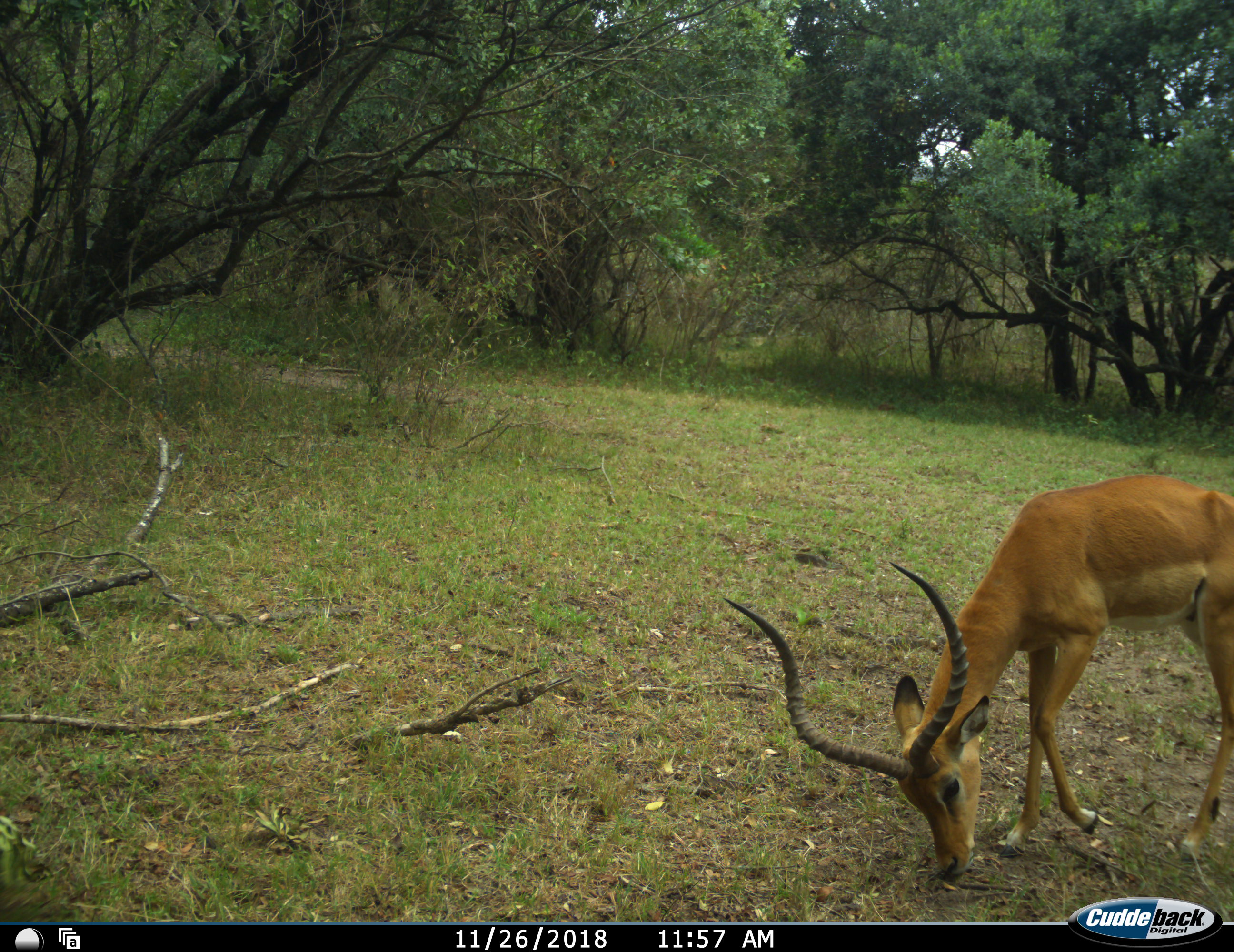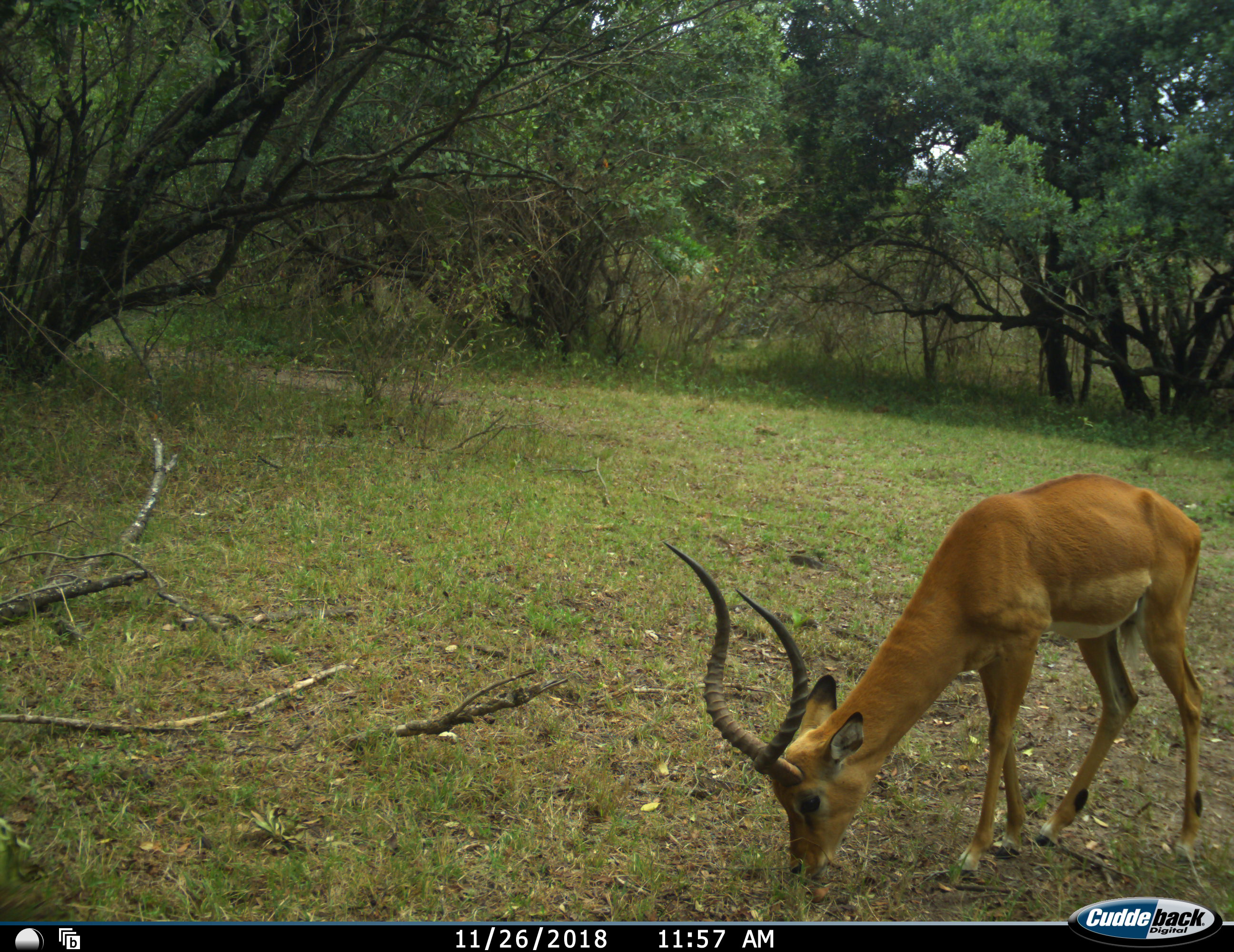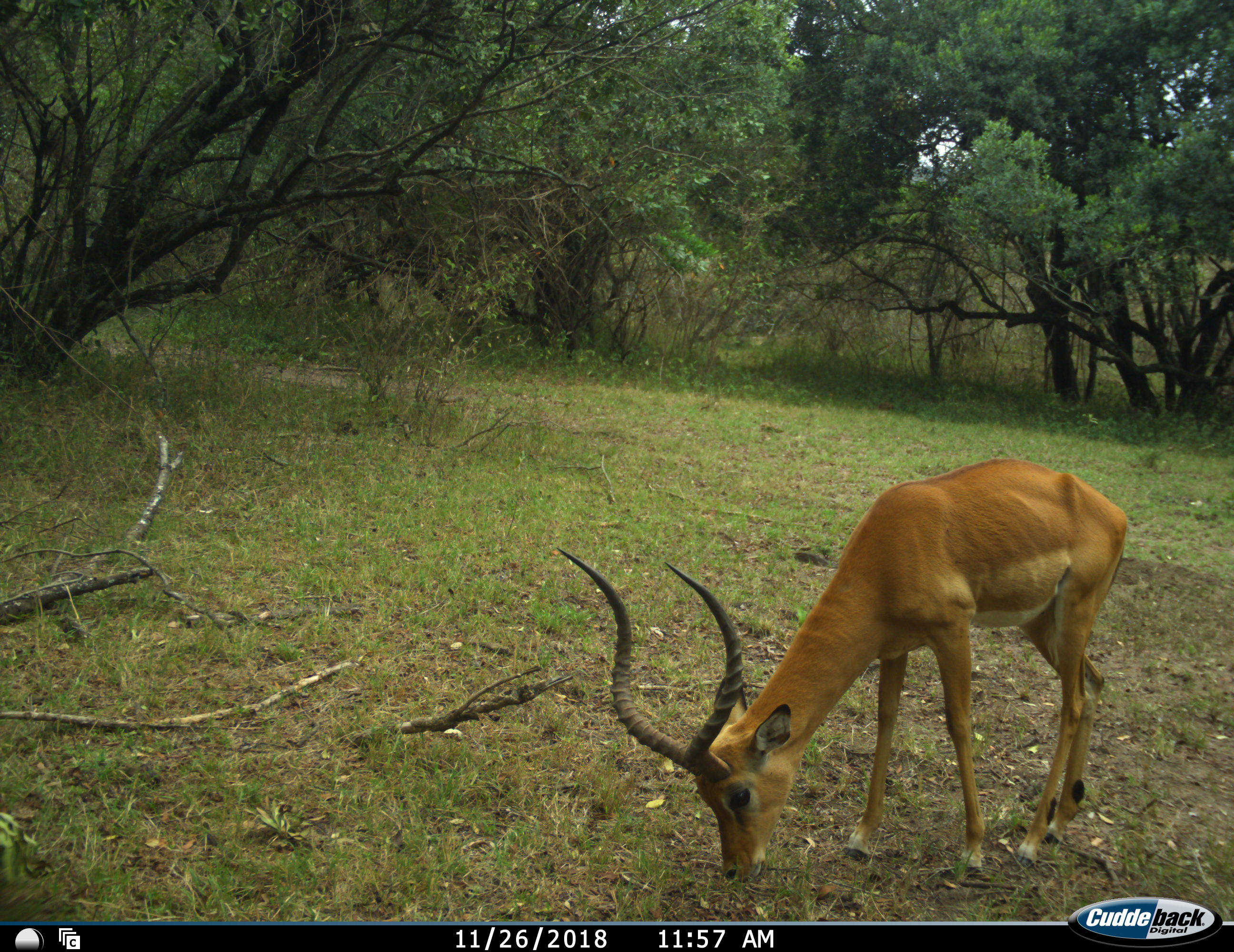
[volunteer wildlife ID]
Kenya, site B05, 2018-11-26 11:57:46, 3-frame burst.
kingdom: Animalia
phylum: Chordata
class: Mammalia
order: Artiodactyla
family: Bovidae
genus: Aepyceros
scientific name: Aepyceros melampus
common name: impala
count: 1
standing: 22%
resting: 0%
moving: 56%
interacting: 0%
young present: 0%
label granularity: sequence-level